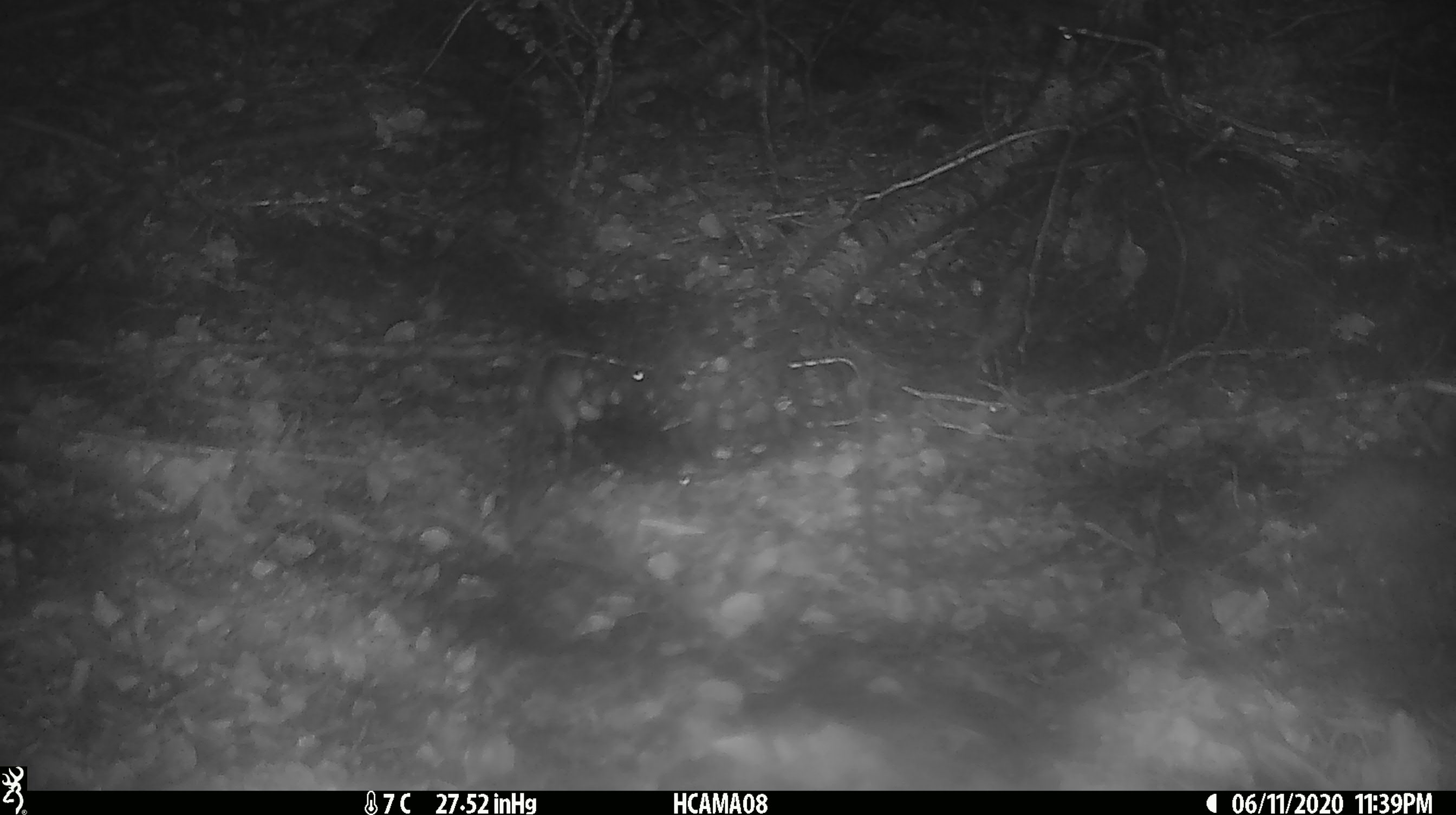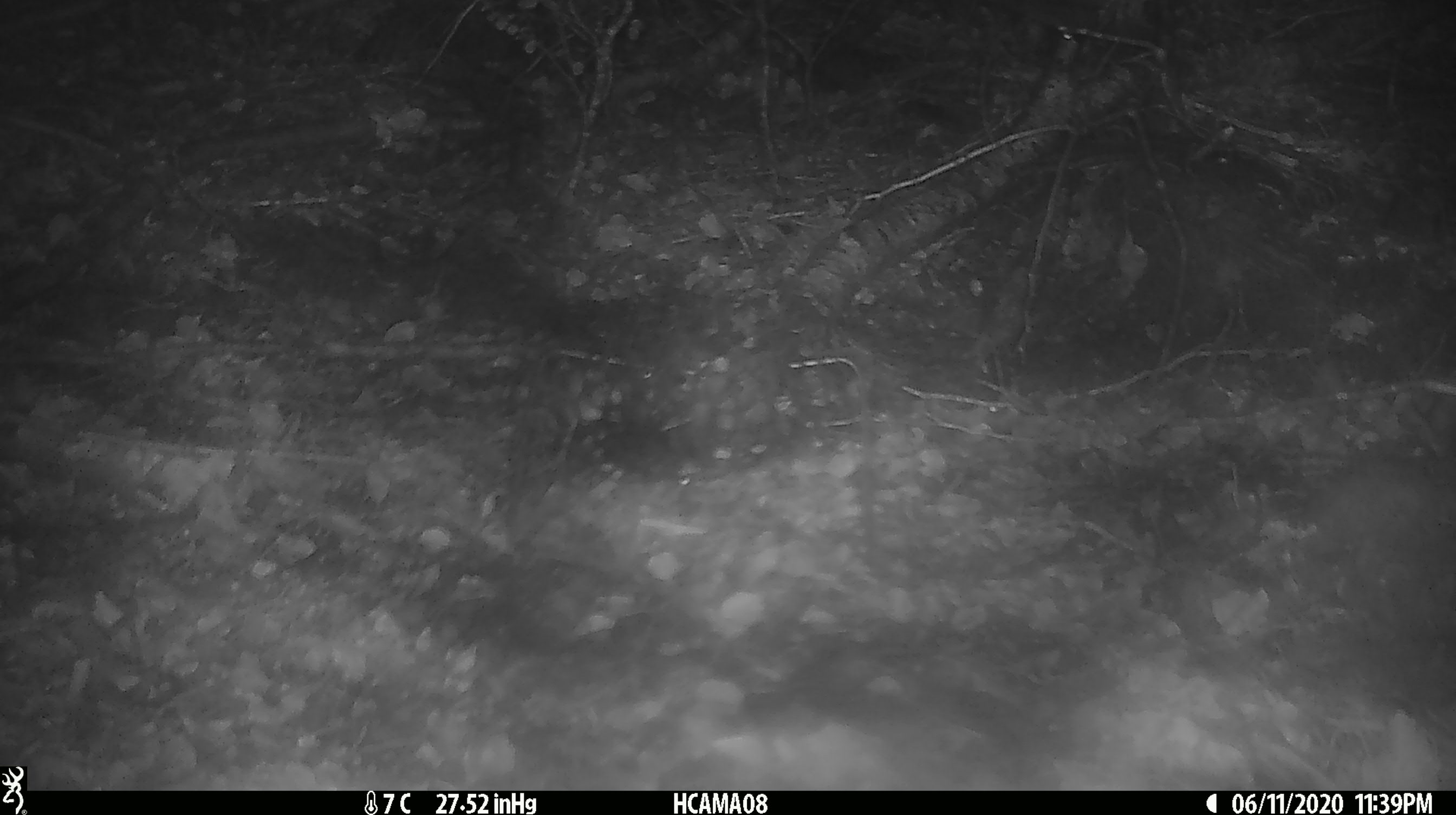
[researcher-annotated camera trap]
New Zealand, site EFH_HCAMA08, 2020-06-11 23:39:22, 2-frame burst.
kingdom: Animalia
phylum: Chordata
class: Mammalia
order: Rodentia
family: Muridae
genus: Mus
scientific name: Mus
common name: mouse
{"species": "mouse (Mus)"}